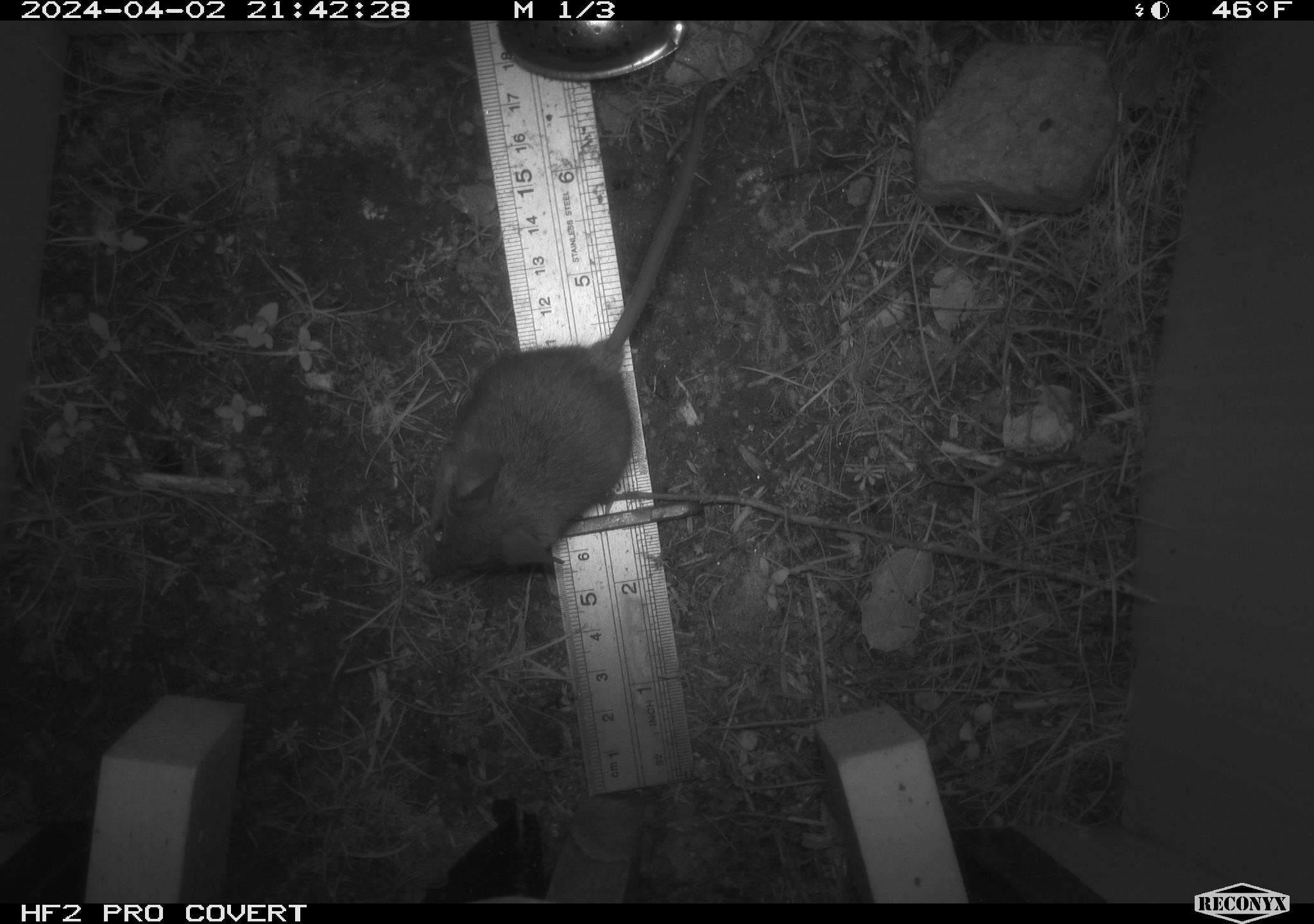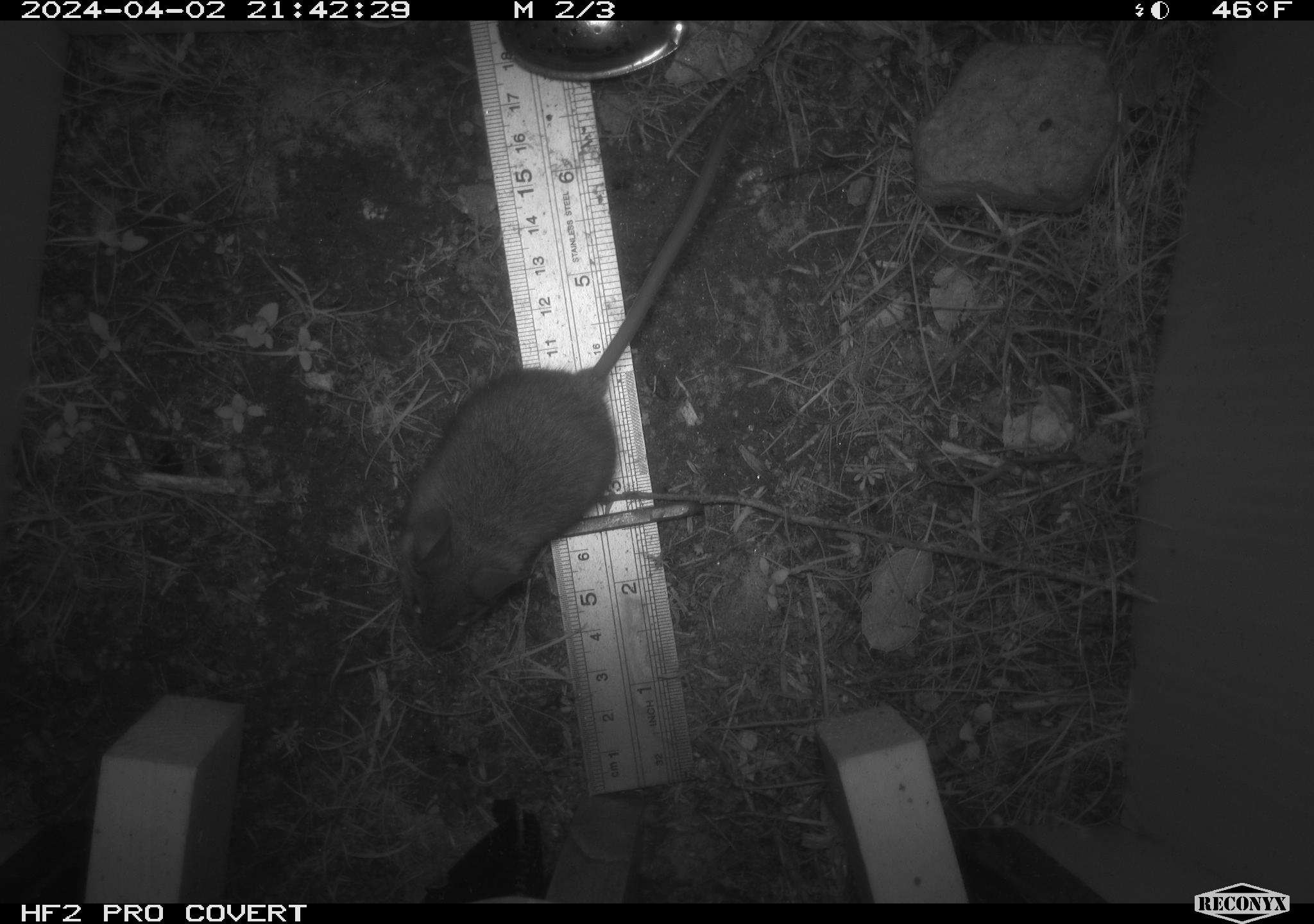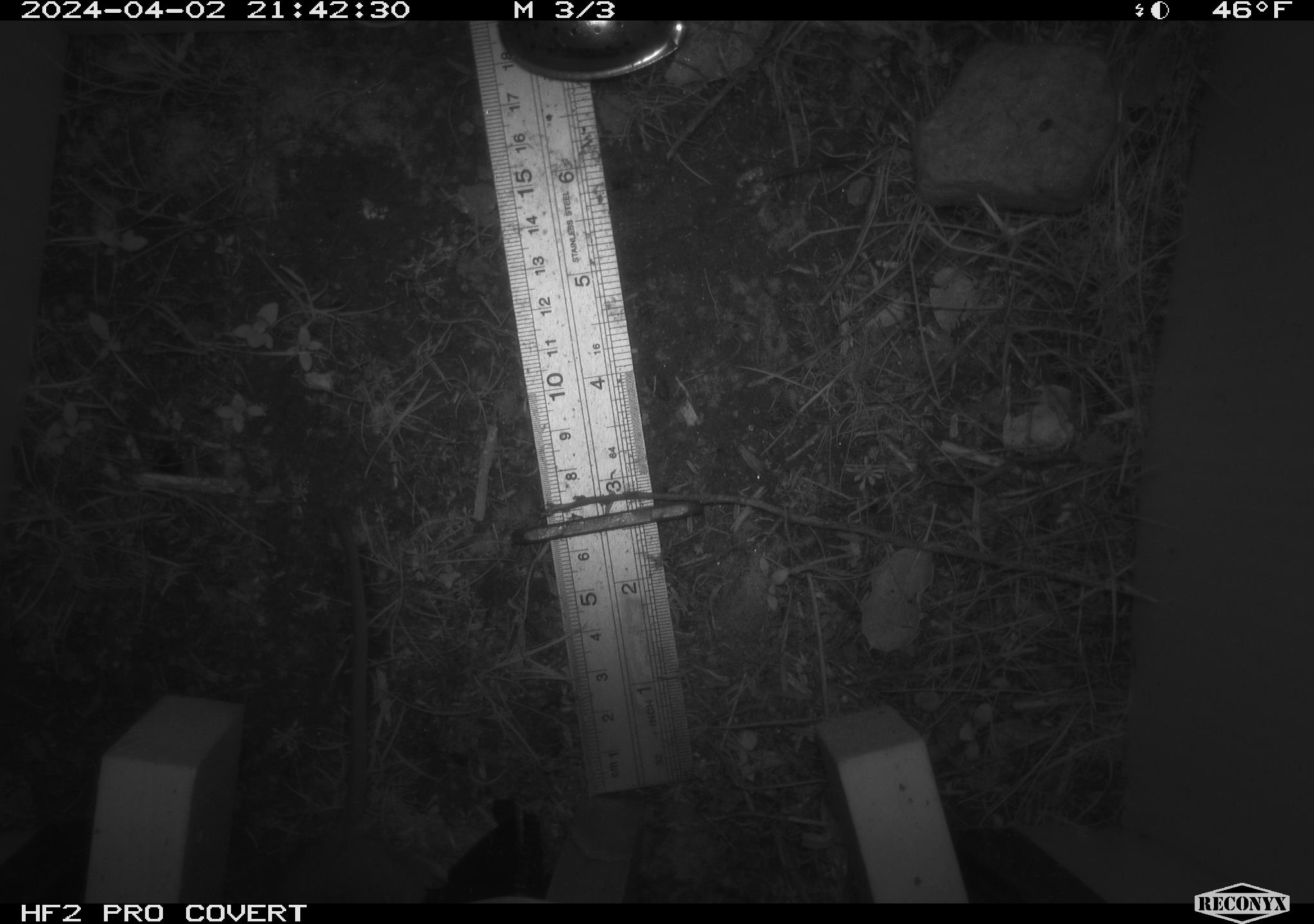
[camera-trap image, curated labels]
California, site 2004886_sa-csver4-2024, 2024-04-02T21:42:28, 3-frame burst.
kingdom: Animalia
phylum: Chordata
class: Mammalia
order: Rodentia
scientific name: Rodentia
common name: mouse species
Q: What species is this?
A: Mouse species (Rodentia).